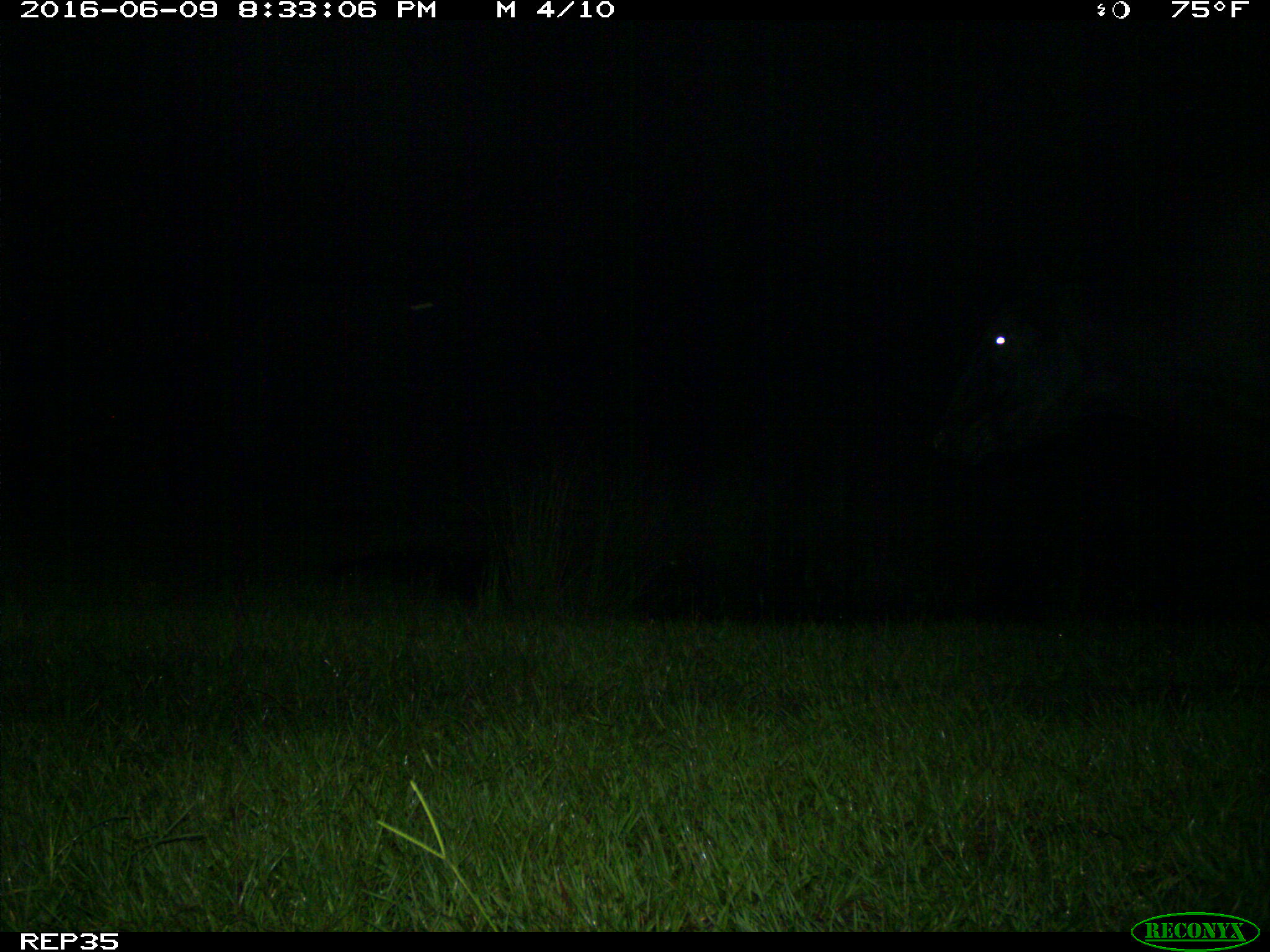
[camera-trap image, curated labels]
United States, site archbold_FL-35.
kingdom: Animalia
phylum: Chordata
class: Mammalia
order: Artiodactyla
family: Bovidae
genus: Bos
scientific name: Bos taurus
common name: domestic cow